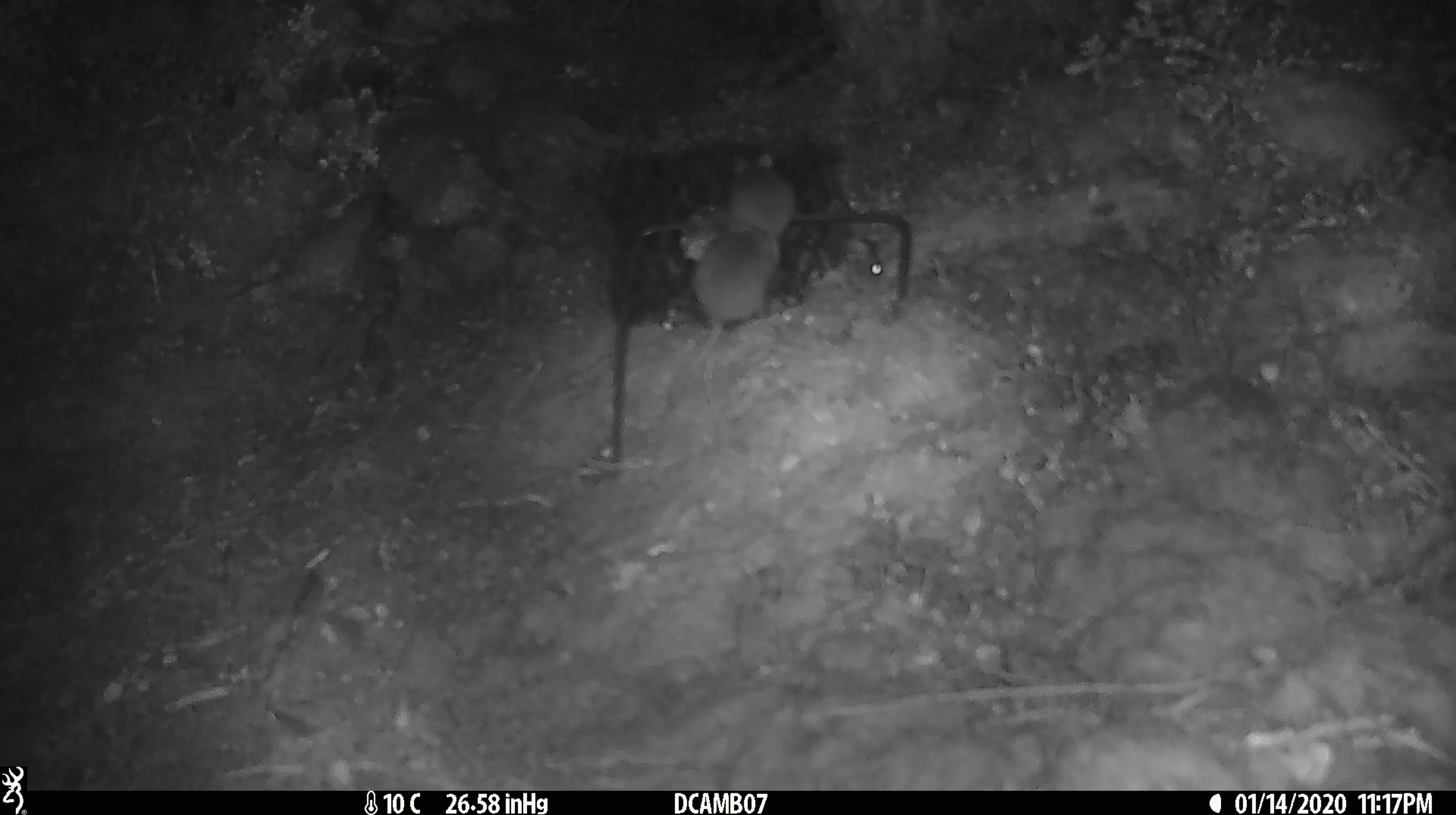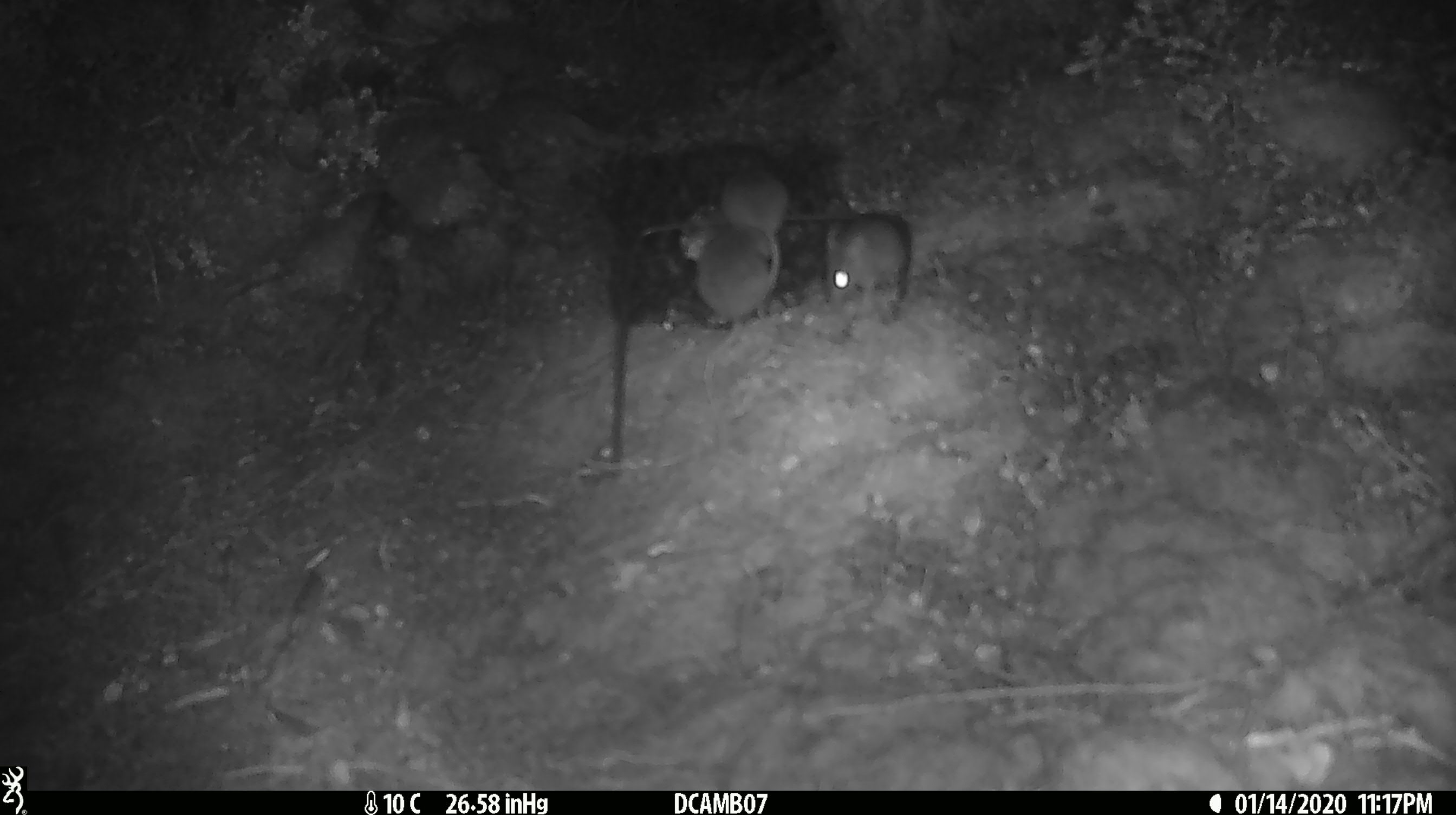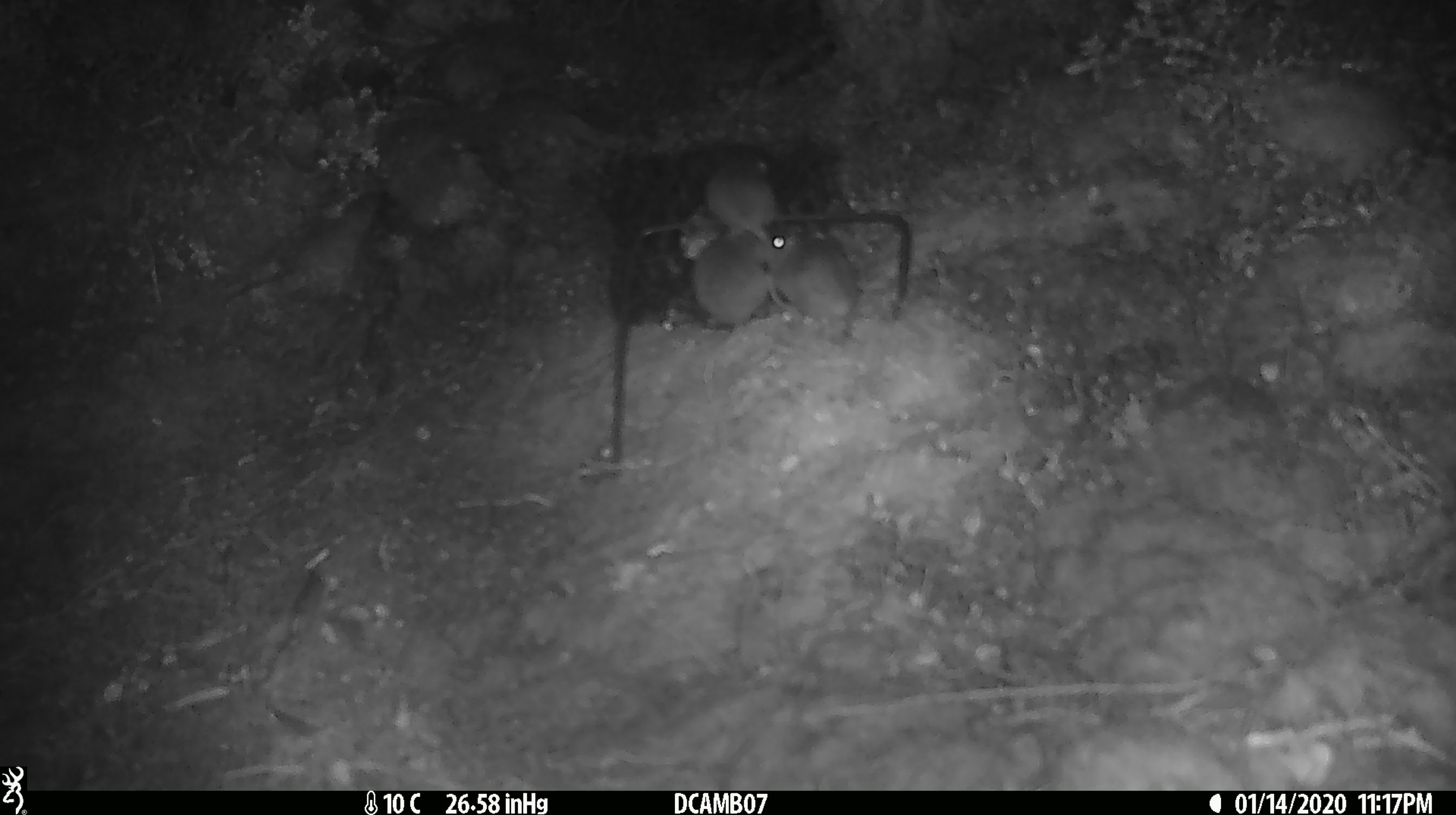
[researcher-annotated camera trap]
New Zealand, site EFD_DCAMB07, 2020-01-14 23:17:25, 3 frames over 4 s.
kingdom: Animalia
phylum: Chordata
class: Mammalia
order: Rodentia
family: Muridae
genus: Mus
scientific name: Mus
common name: mouse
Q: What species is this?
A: Mouse (Mus).